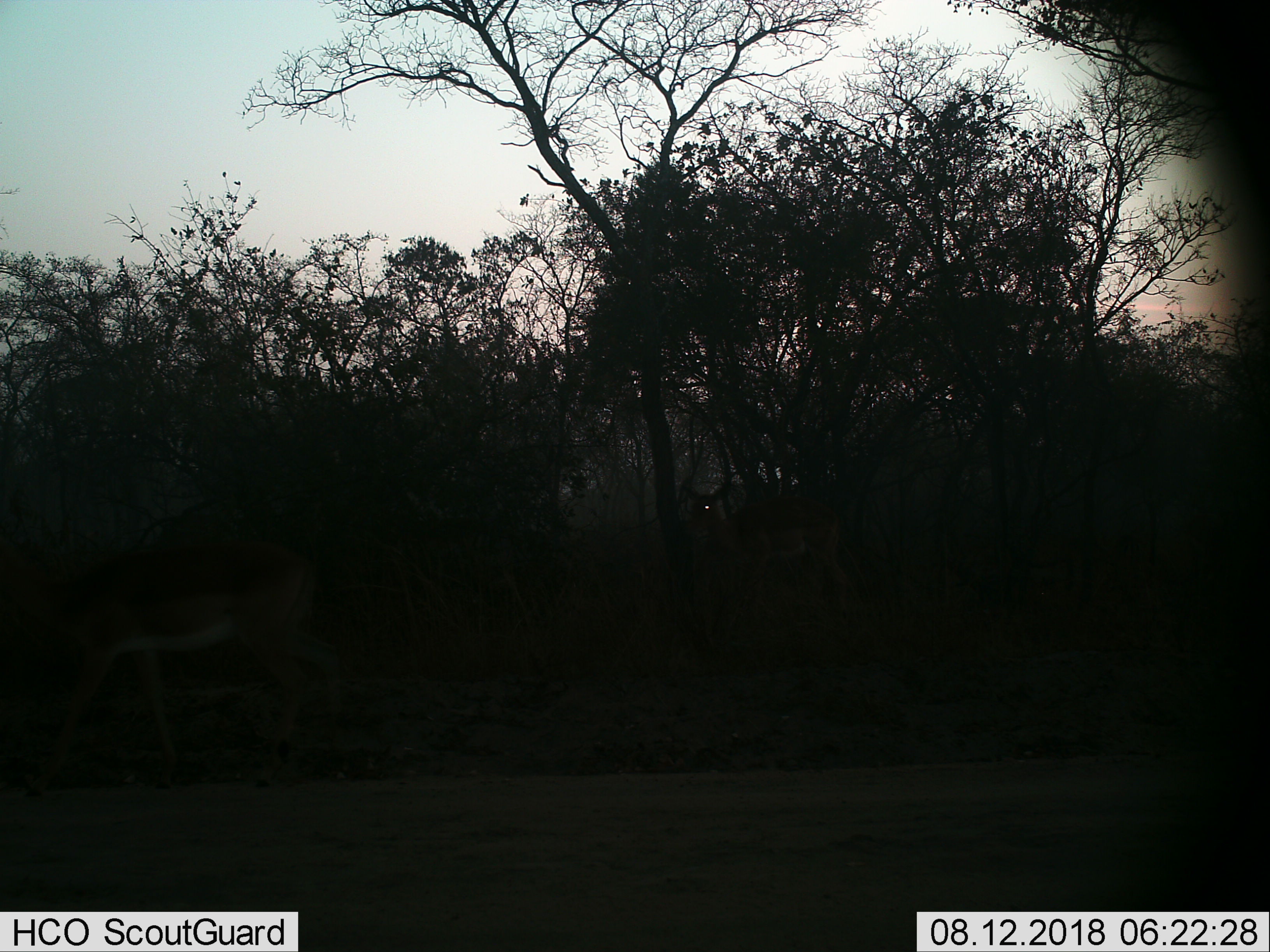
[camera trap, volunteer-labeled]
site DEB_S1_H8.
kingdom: Animalia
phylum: Chordata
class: Mammalia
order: Artiodactyla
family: Bovidae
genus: Aepyceros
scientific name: Aepyceros melampus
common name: impala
Impala (Aepyceros melampus), count 2. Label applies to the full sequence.